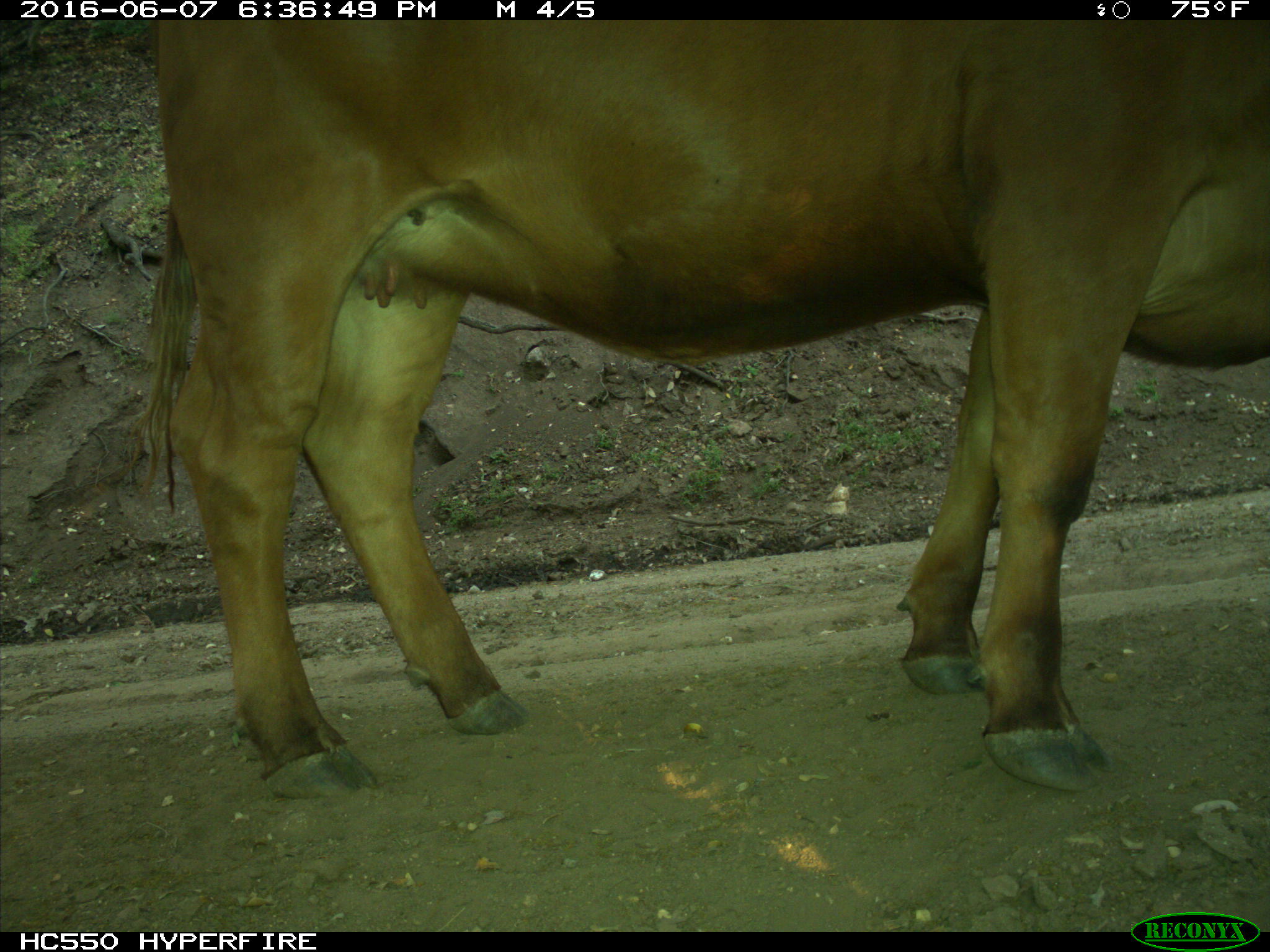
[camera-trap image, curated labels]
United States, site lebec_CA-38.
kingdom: Animalia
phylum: Chordata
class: Mammalia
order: Artiodactyla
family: Bovidae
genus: Bos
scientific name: Bos taurus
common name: domestic cow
Bos taurus (domestic cow).